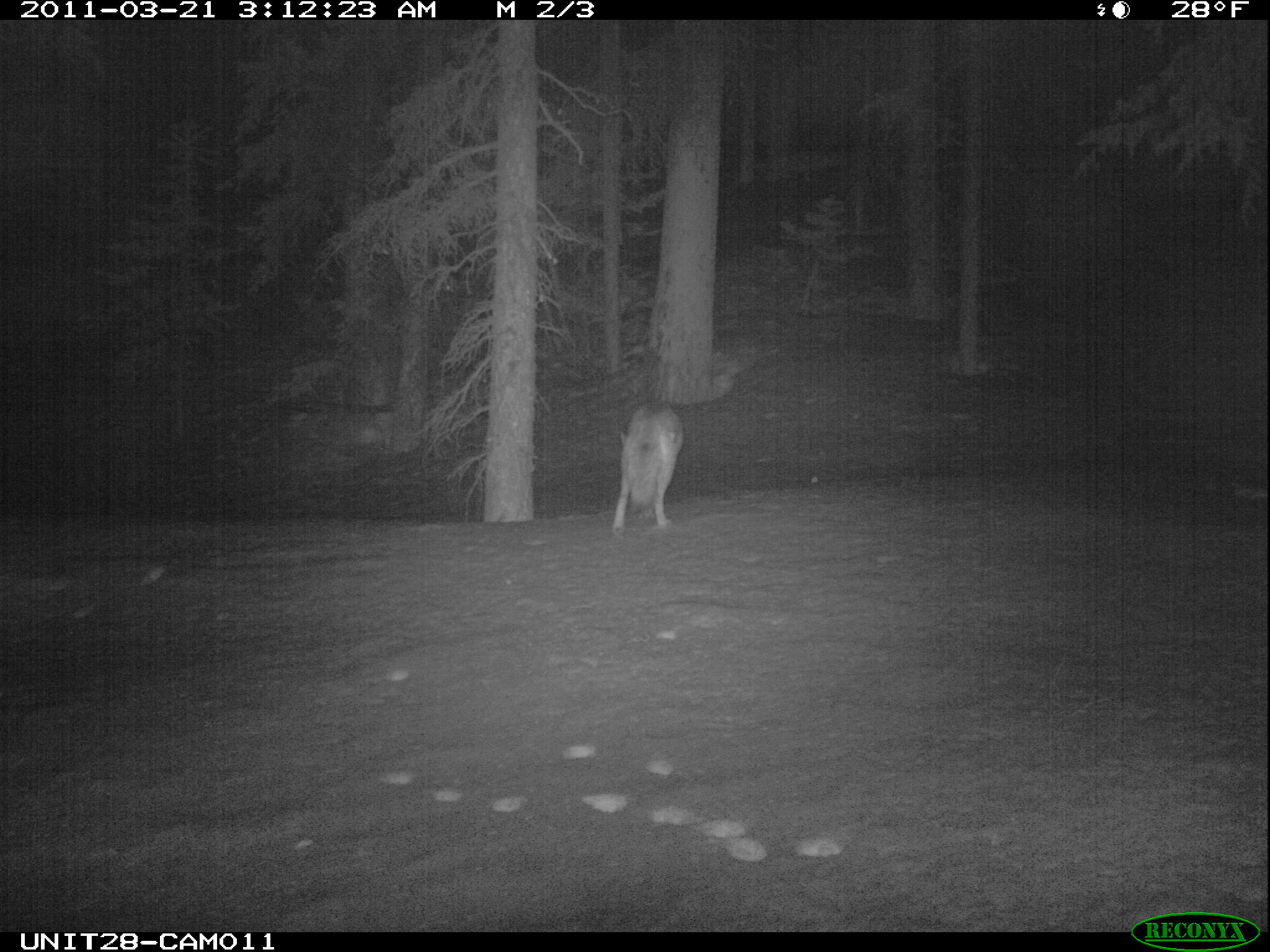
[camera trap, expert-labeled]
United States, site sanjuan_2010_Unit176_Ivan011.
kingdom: Animalia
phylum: Chordata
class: Mammalia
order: Carnivora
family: Canidae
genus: Canis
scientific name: Canis latrans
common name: coyote